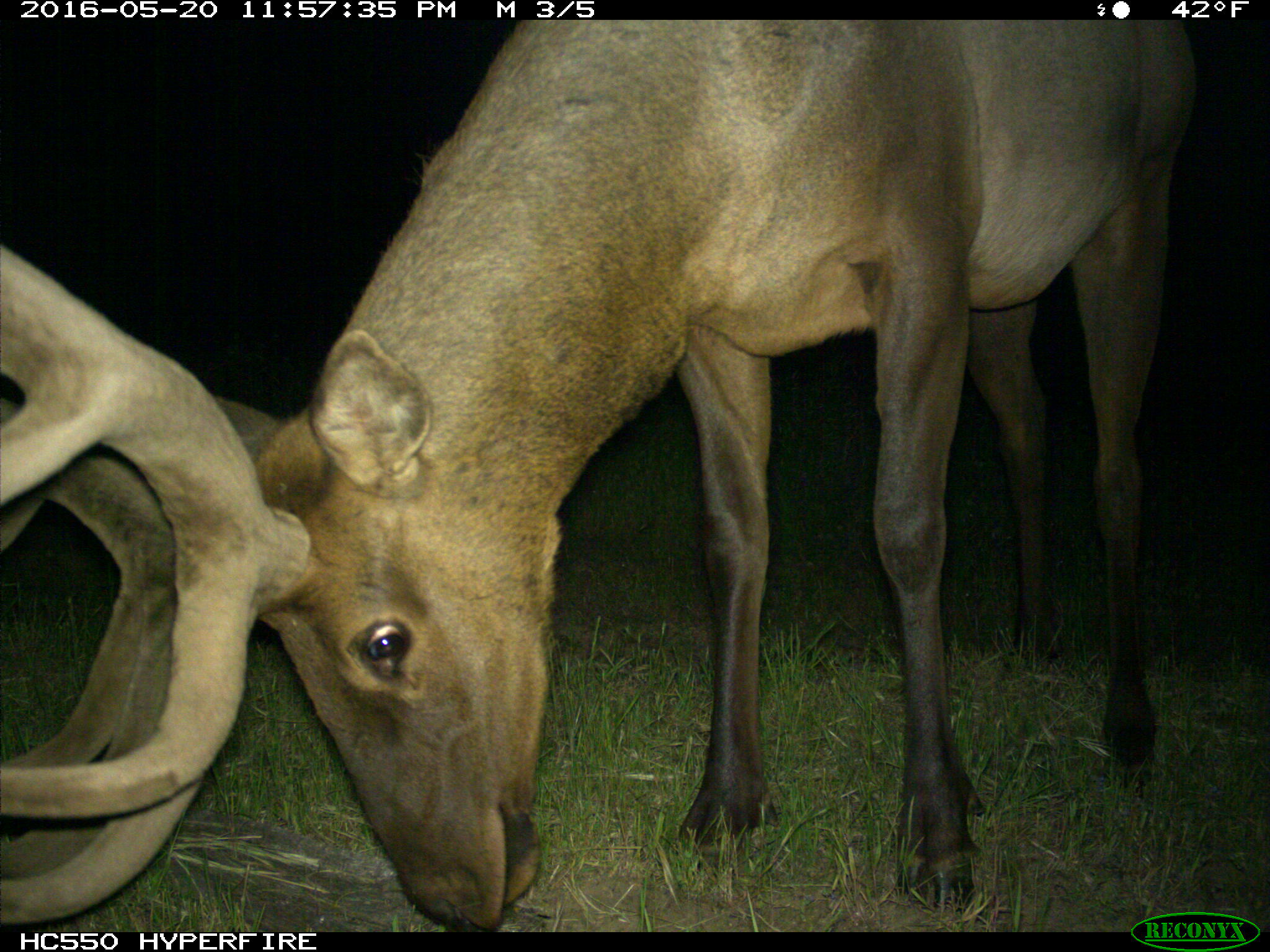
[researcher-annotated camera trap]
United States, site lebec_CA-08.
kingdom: Animalia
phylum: Chordata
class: Mammalia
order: Artiodactyla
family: Cervidae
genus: Cervus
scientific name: Cervus canadensis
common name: elk